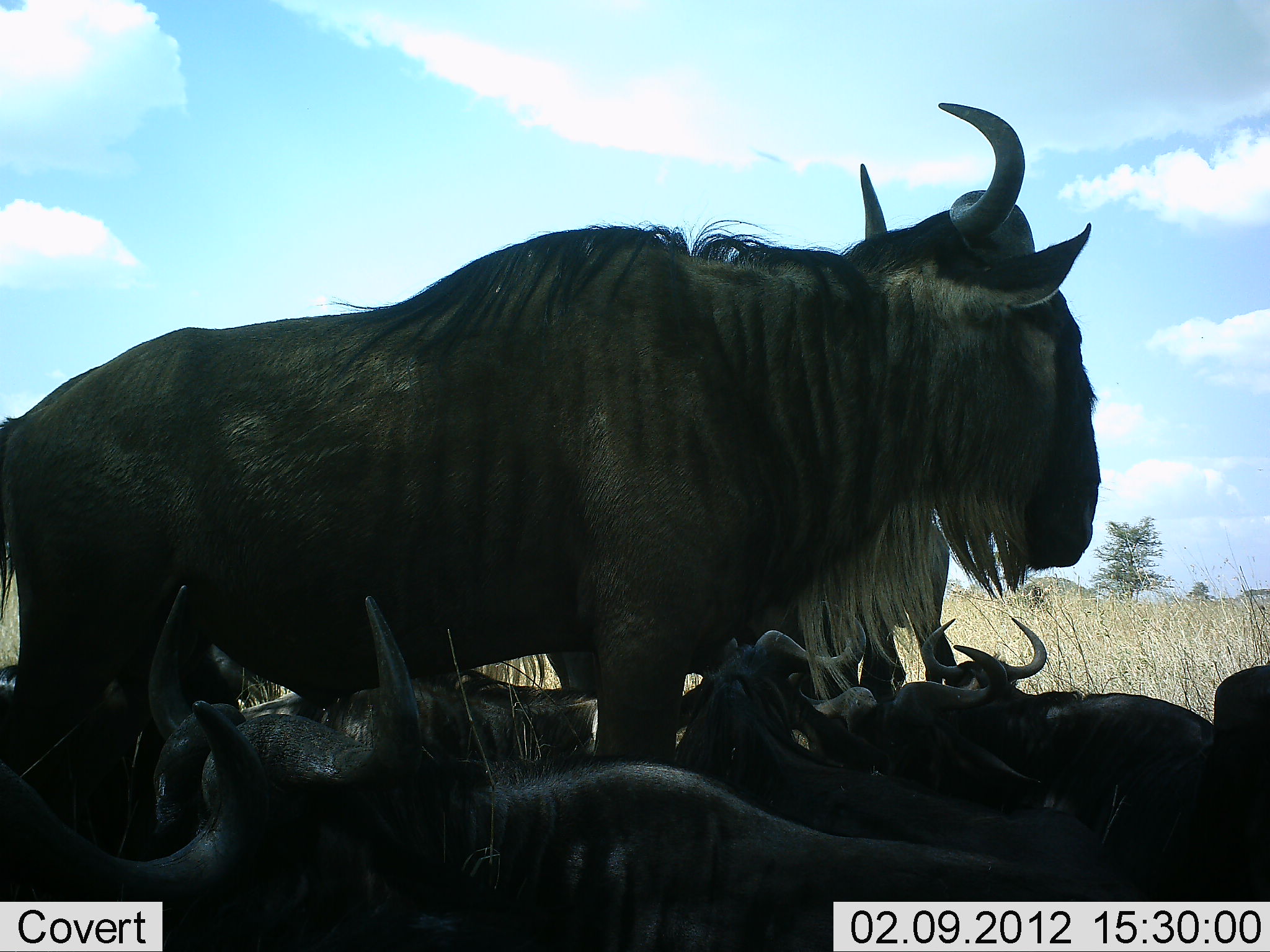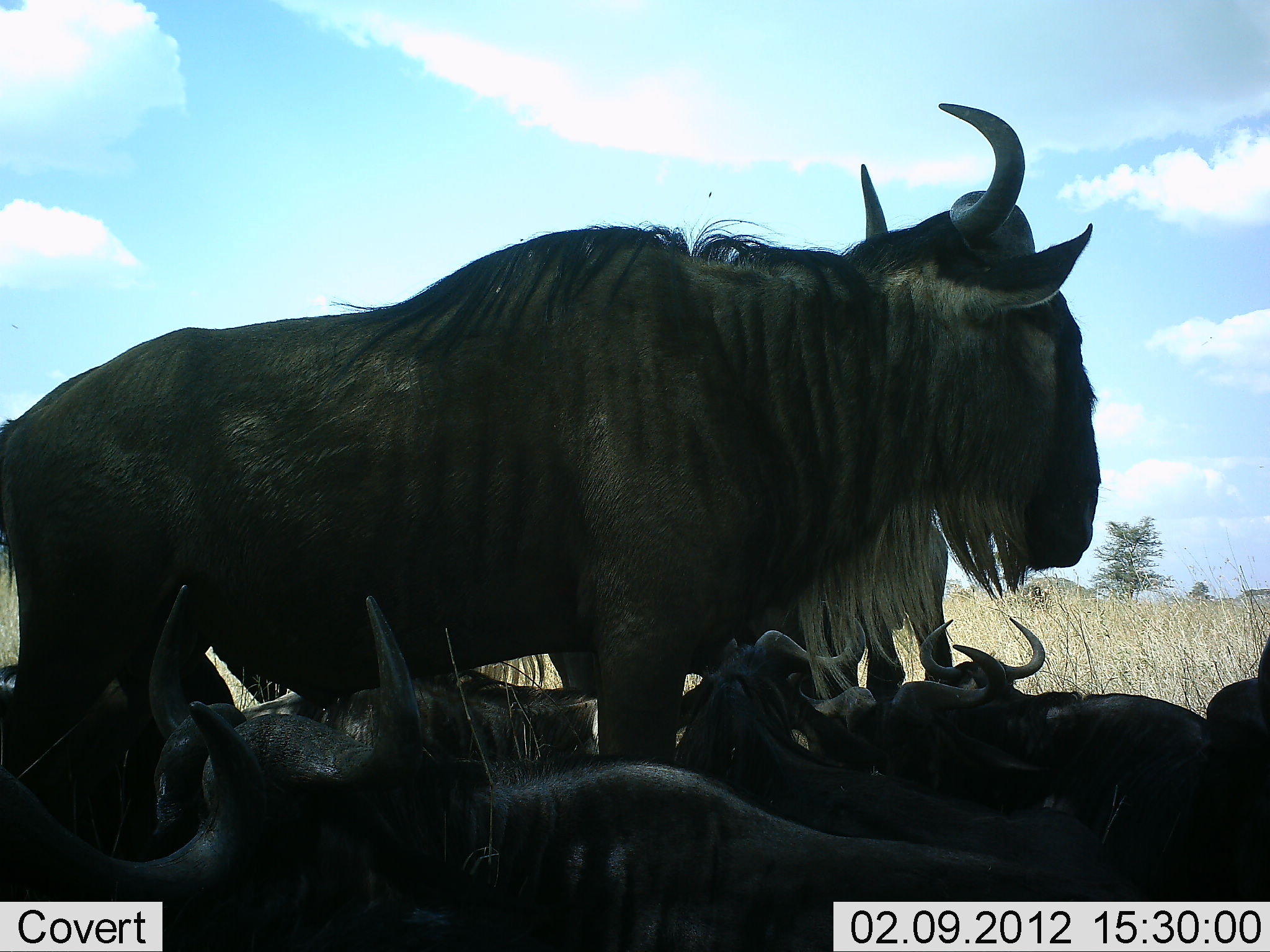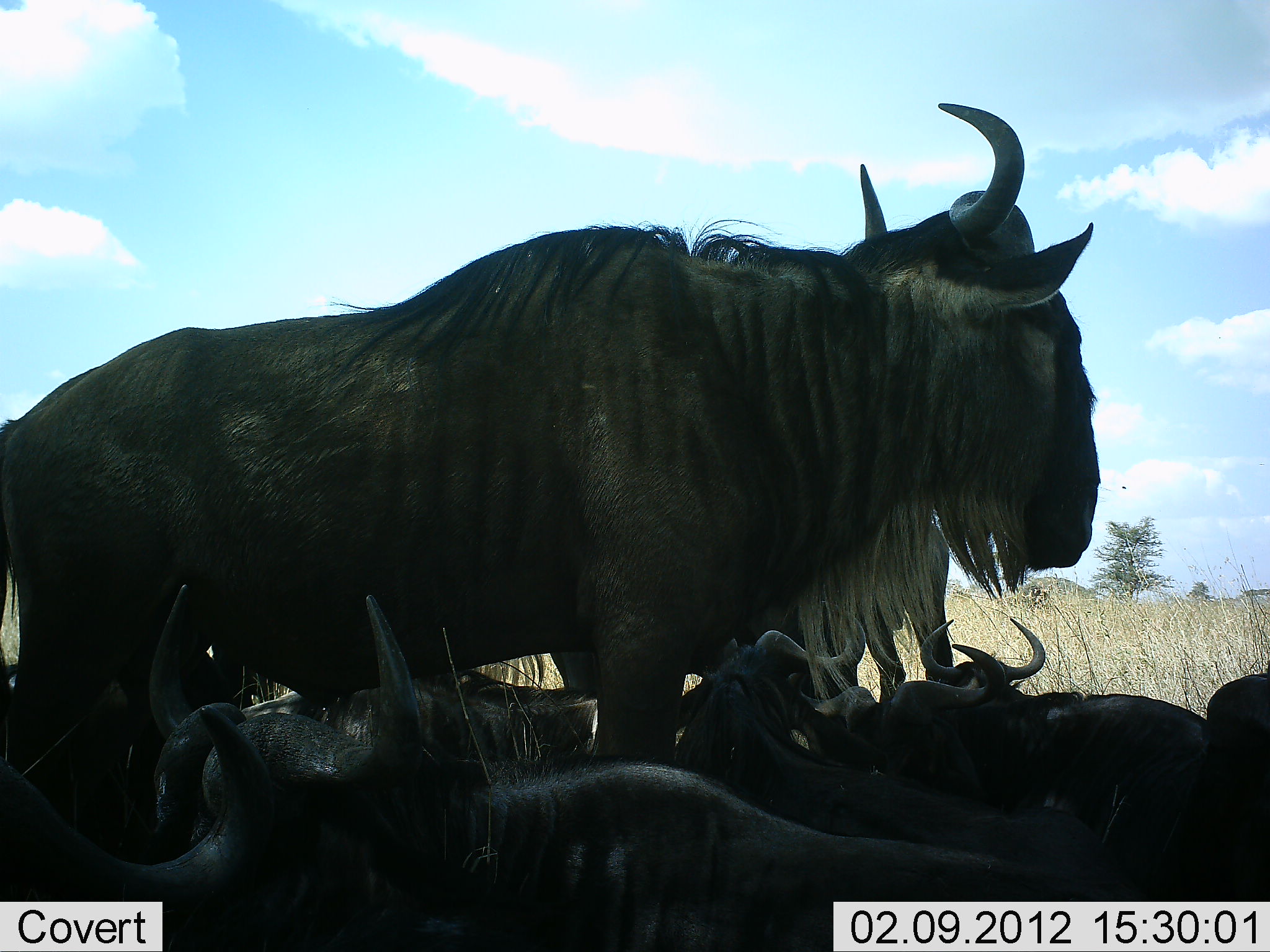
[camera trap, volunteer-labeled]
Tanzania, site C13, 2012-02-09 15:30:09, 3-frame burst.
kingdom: Animalia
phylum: Chordata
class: Mammalia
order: Artiodactyla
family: Bovidae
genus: Connochaetes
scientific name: Connochaetes taurinus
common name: blue wildebeest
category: wildebeest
Wildebeest (blue wildebeest) (Connochaetes taurinus), count 7. Behavior (volunteer vote fractions): standing 100%, resting 100%, moving 0%, interacting 0%. Young present (vote fraction): 10%. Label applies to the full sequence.